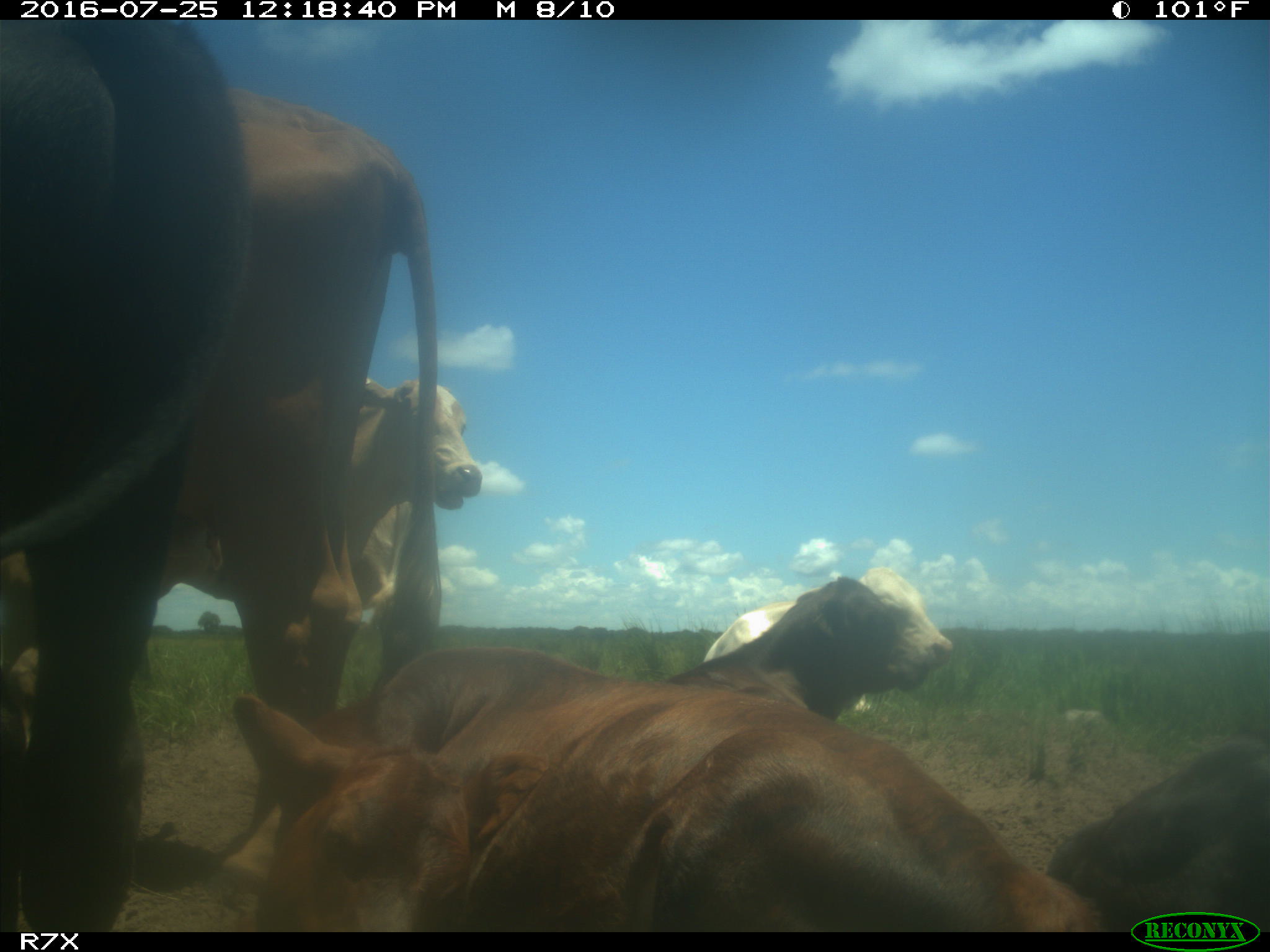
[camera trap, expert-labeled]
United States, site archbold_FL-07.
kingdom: Animalia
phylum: Chordata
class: Mammalia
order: Artiodactyla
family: Bovidae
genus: Bos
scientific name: Bos taurus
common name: domestic cow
Bos taurus (domestic cow).